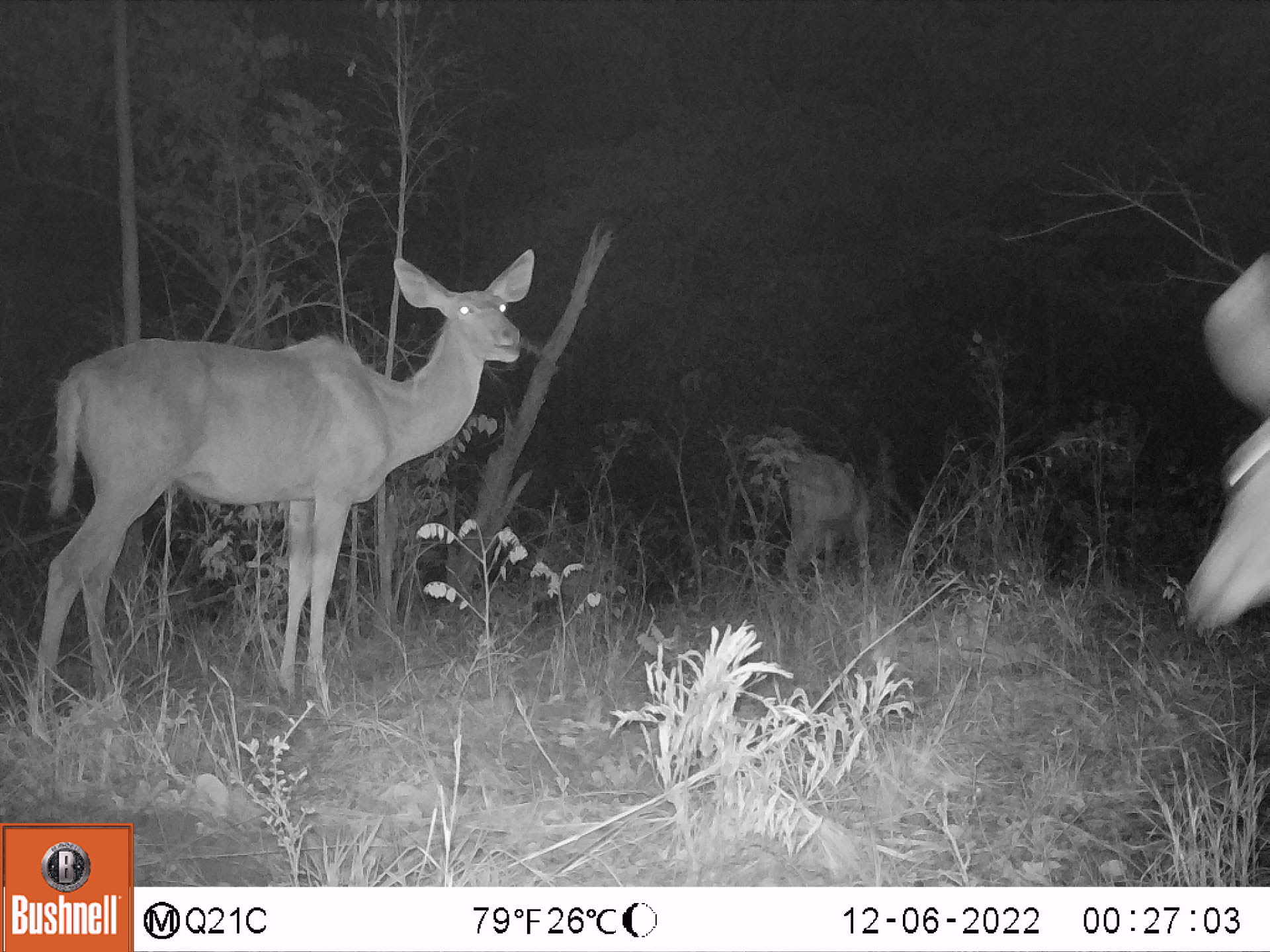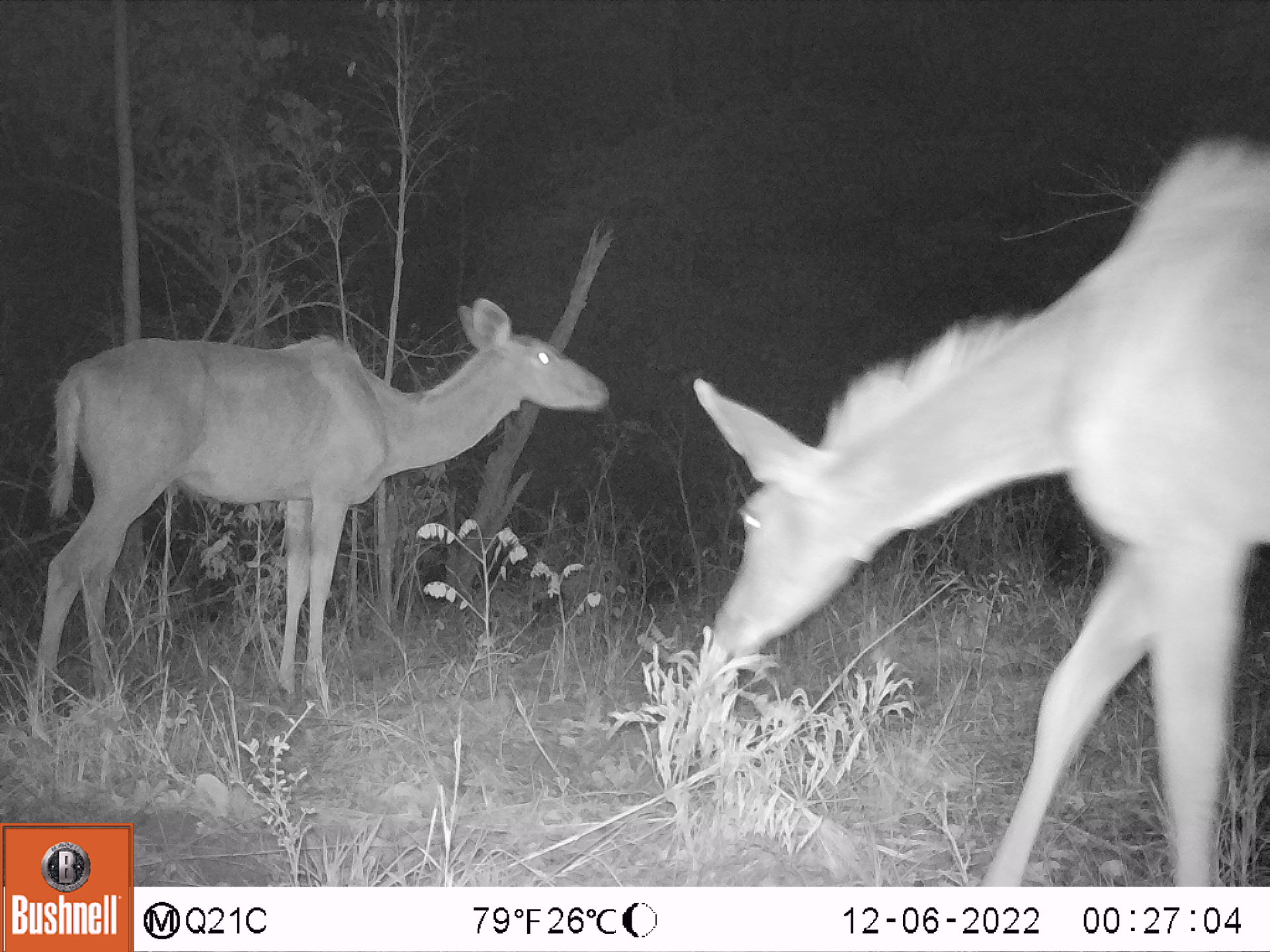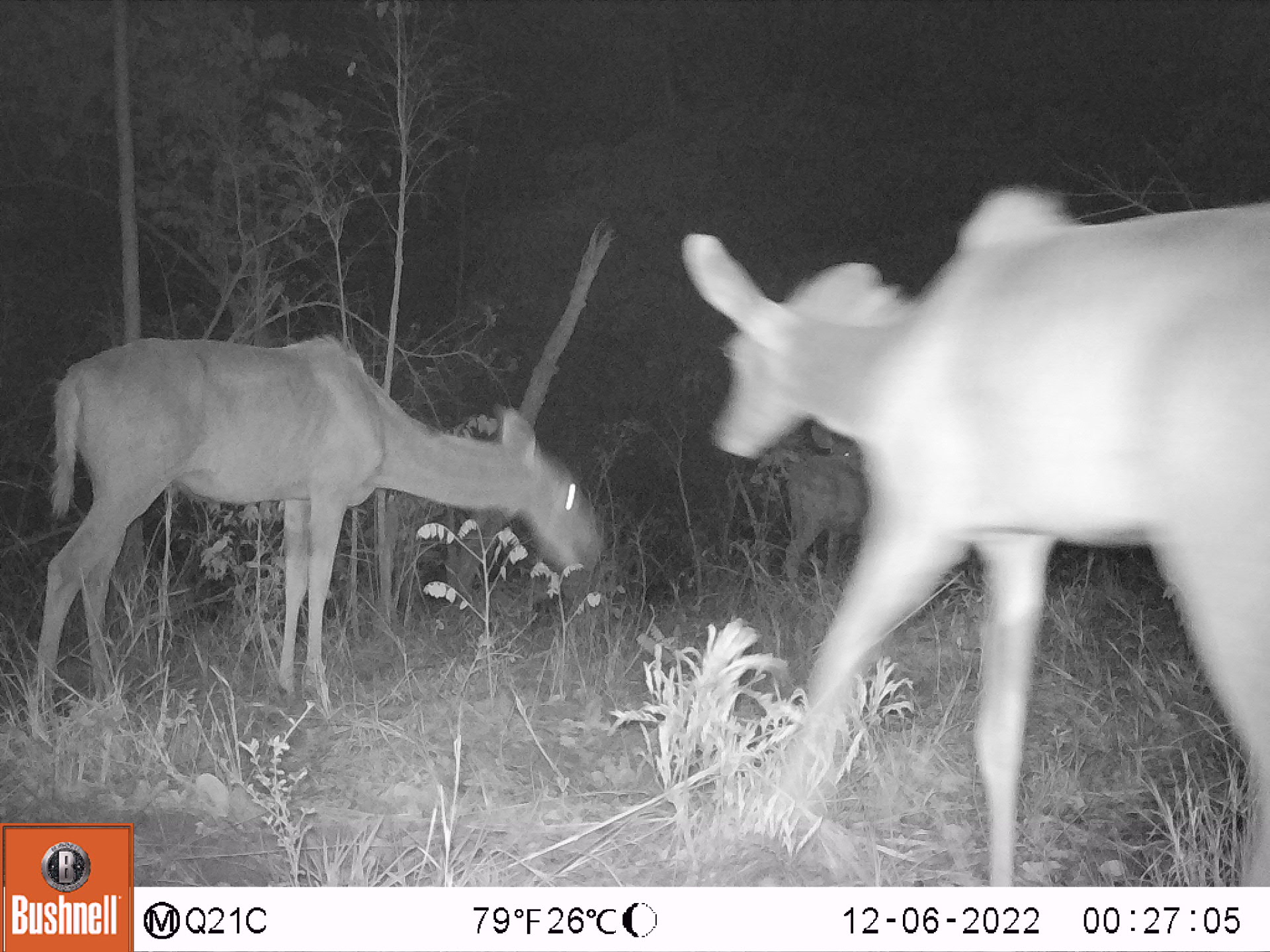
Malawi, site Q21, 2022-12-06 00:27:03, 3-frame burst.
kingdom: Animalia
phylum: Chordata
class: Mammalia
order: Artiodactyla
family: Bovidae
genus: Tragelaphus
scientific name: Tragelaphus strepsiceros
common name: greater kudu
Greater kudu (Tragelaphus strepsiceros), count 3.